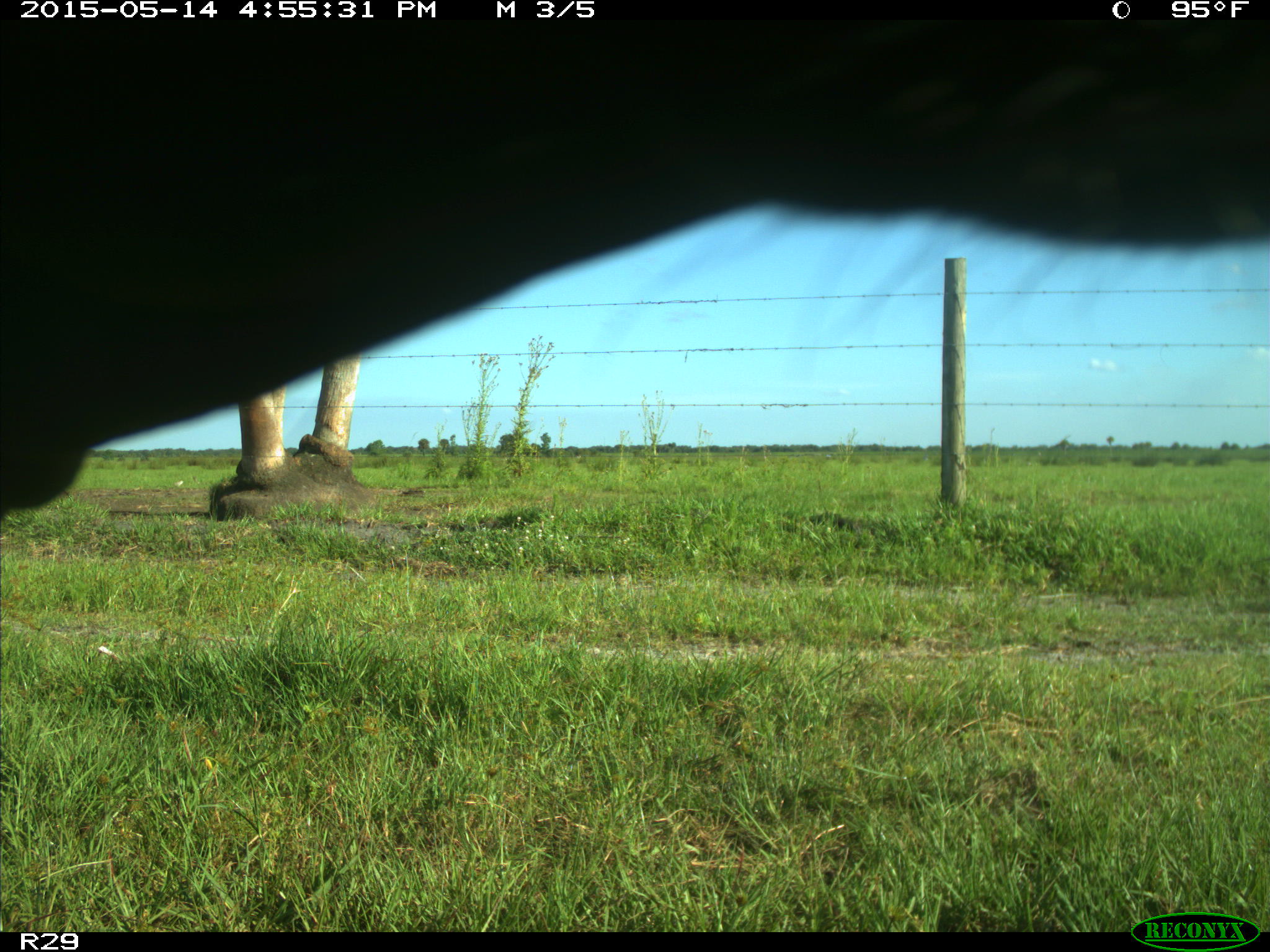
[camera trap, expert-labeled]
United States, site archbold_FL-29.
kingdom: Animalia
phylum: Chordata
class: Mammalia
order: Artiodactyla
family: Bovidae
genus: Bos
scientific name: Bos taurus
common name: domestic cow